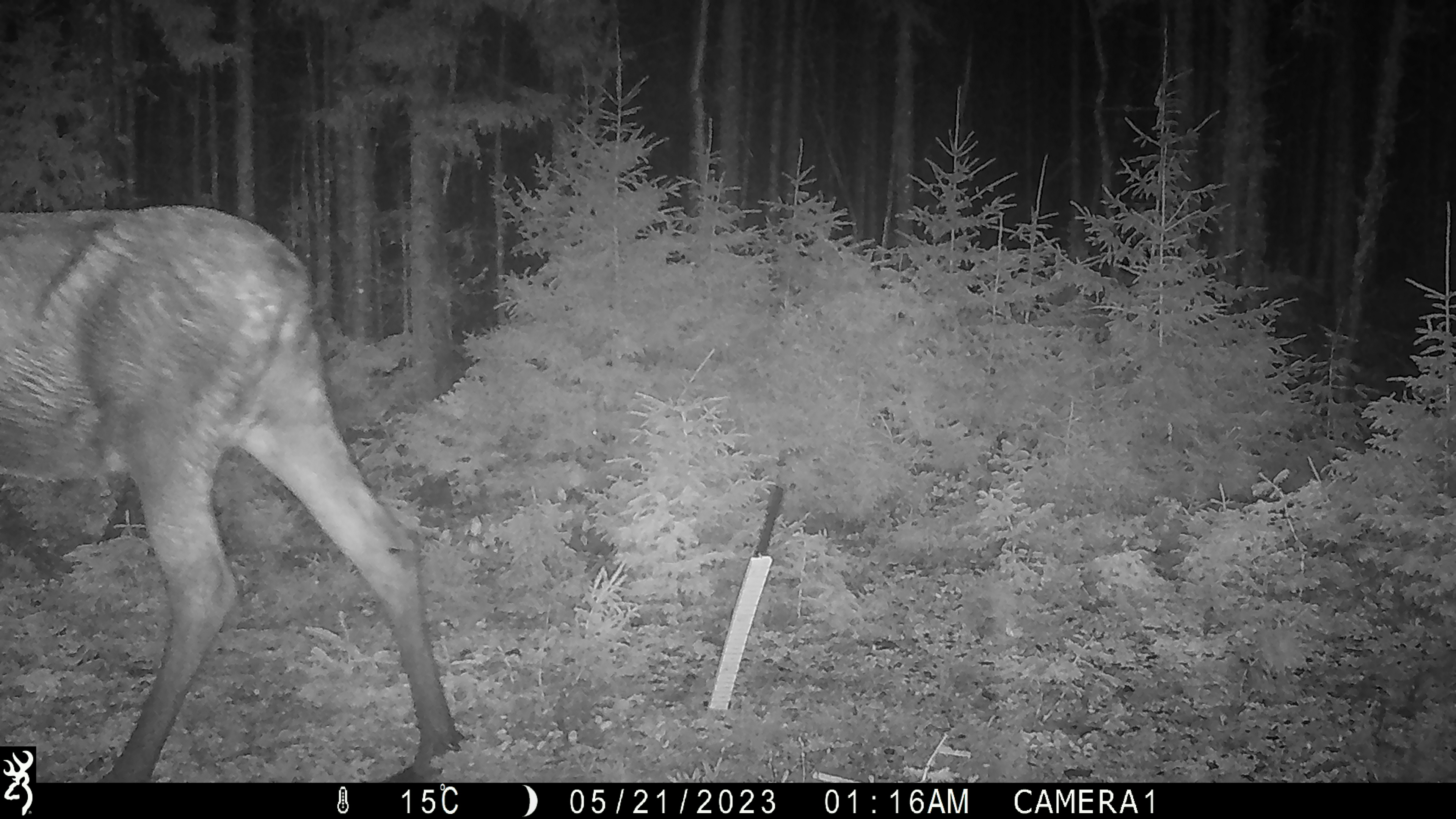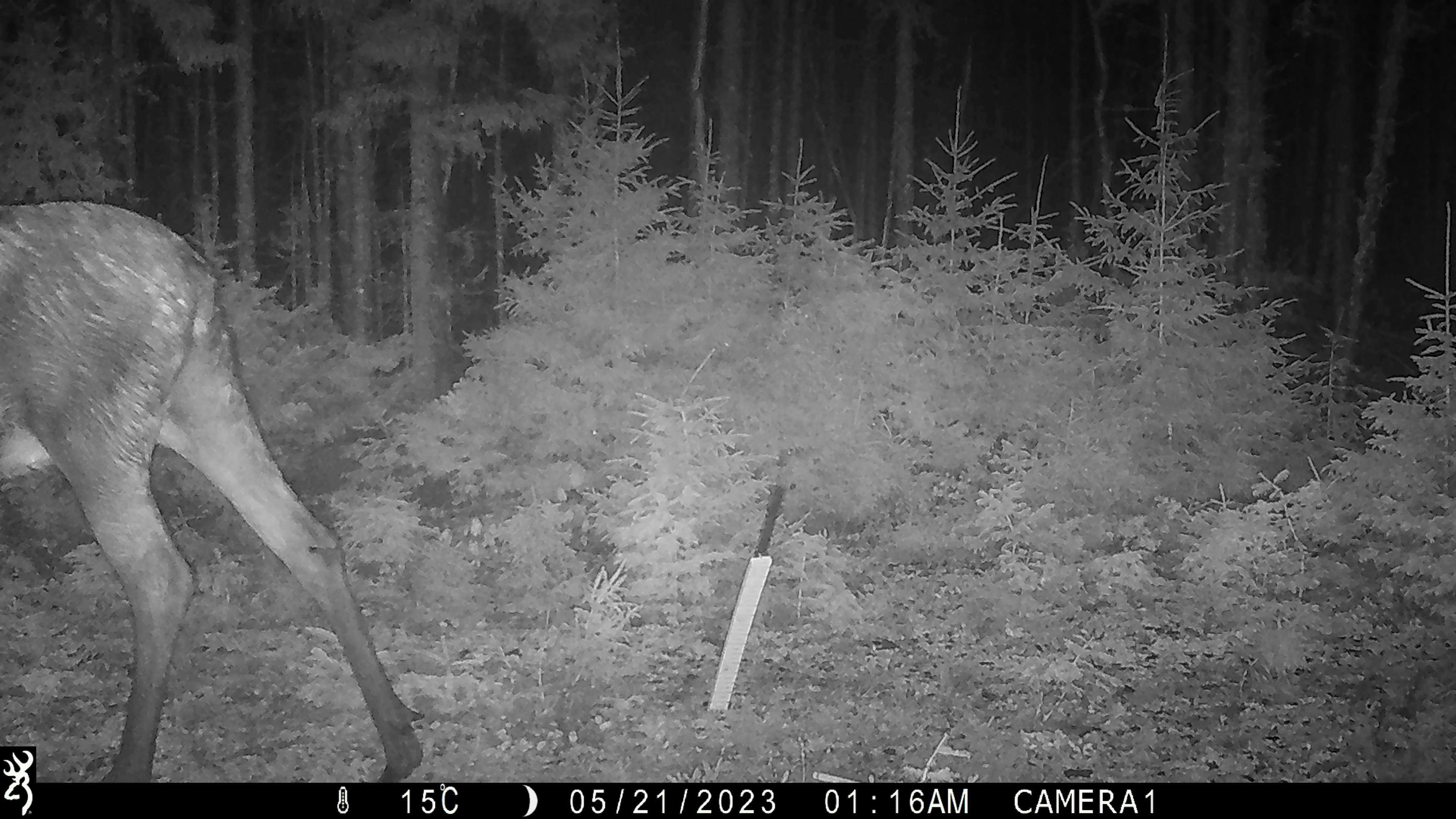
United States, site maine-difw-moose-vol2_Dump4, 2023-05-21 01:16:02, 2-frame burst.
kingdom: Animalia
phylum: Chordata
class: Mammalia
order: Artiodactyla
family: Cervidae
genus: Alces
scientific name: Alces alces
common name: moose